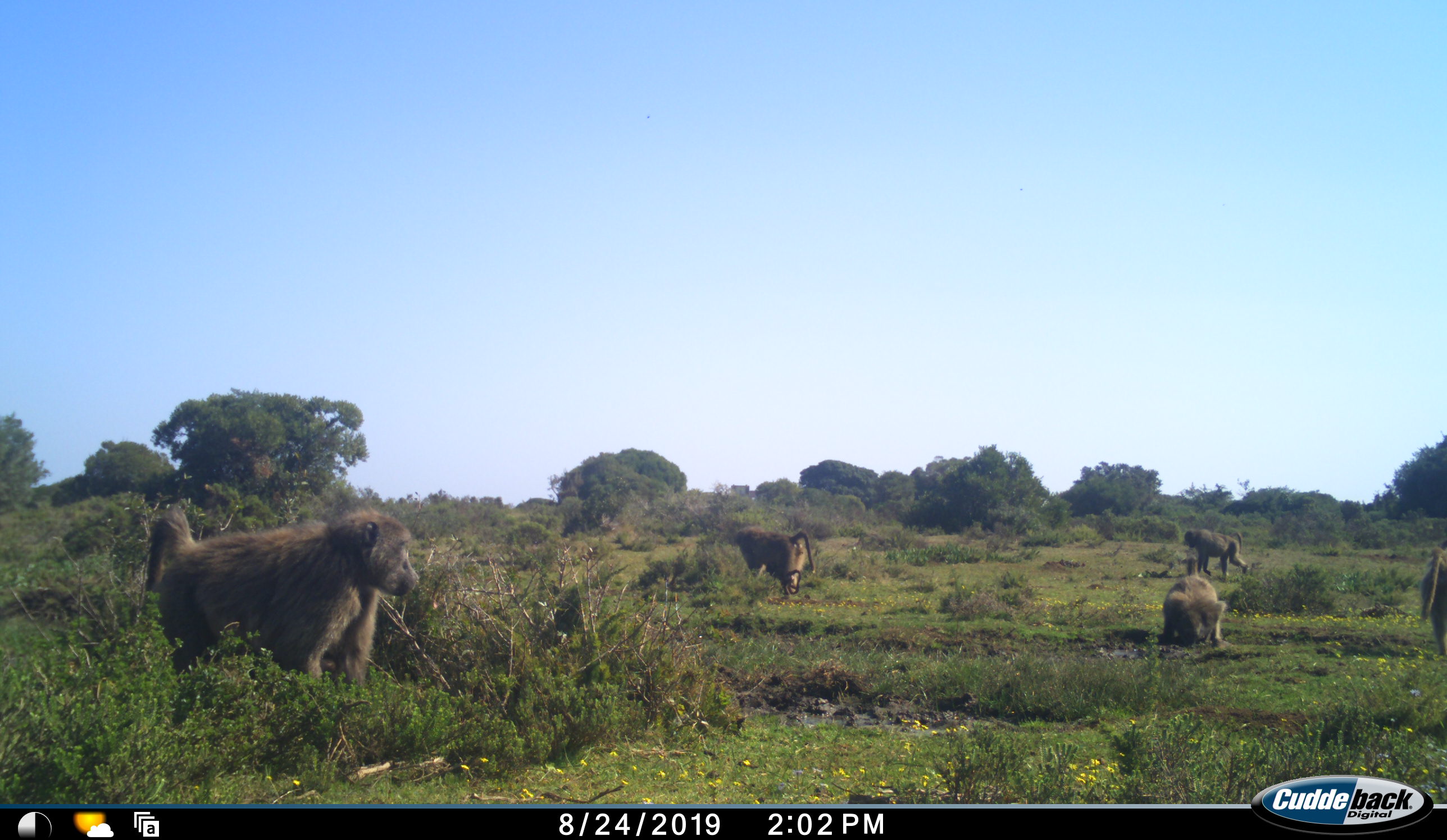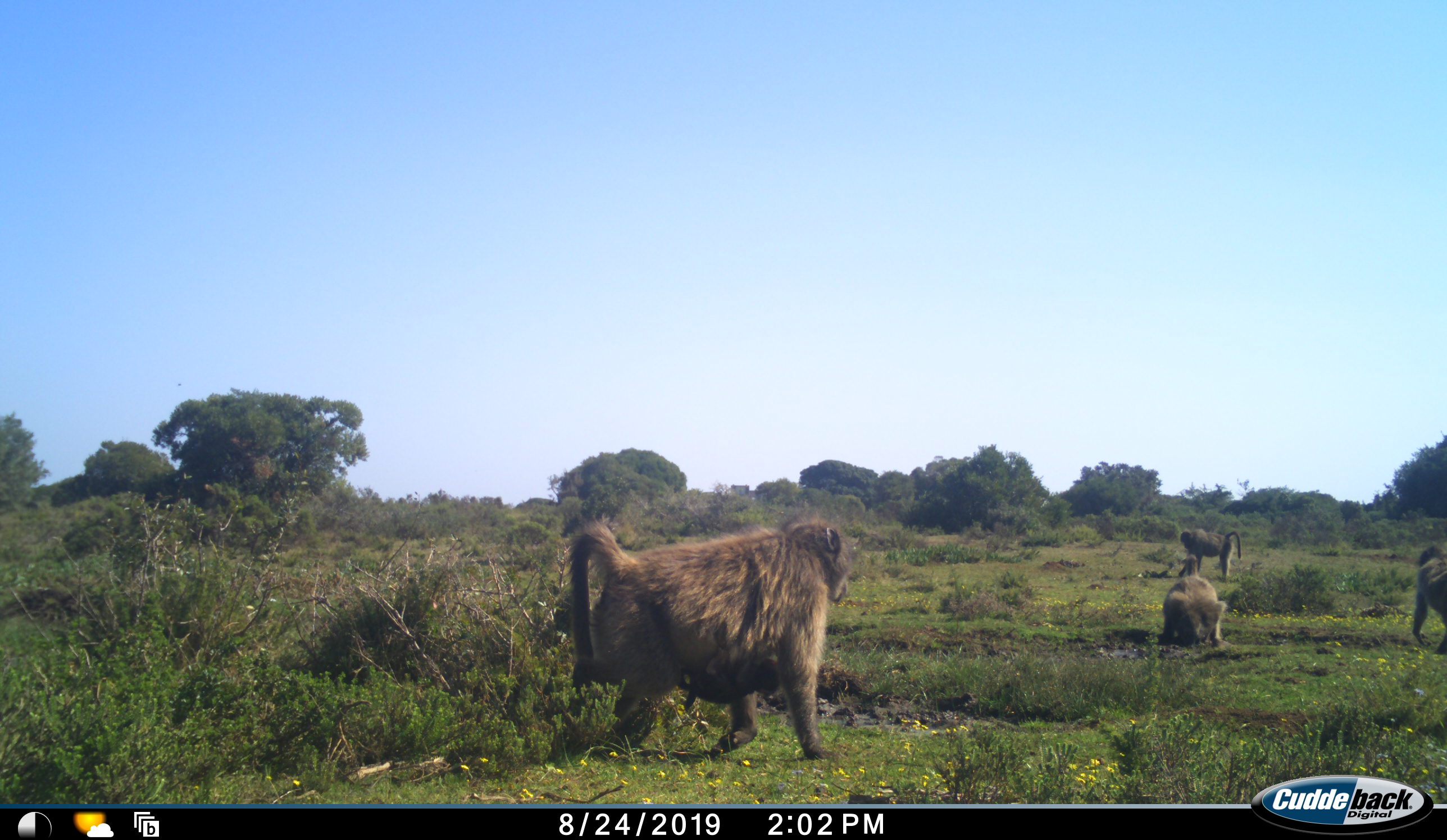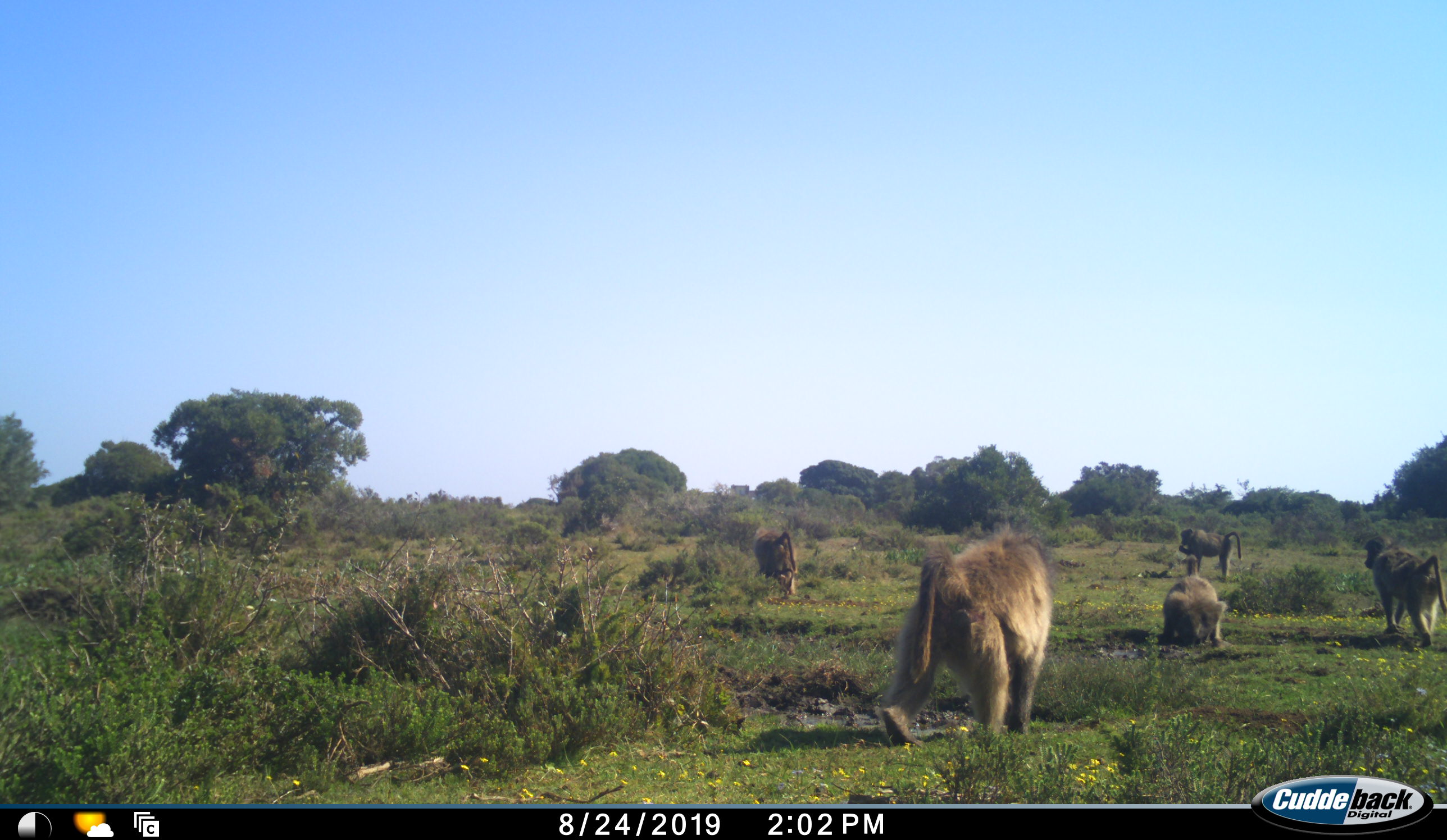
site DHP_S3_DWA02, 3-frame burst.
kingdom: Animalia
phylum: Chordata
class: Mammalia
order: Primates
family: Cercopithecidae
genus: Papio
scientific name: Papio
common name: baboon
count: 5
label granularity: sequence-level